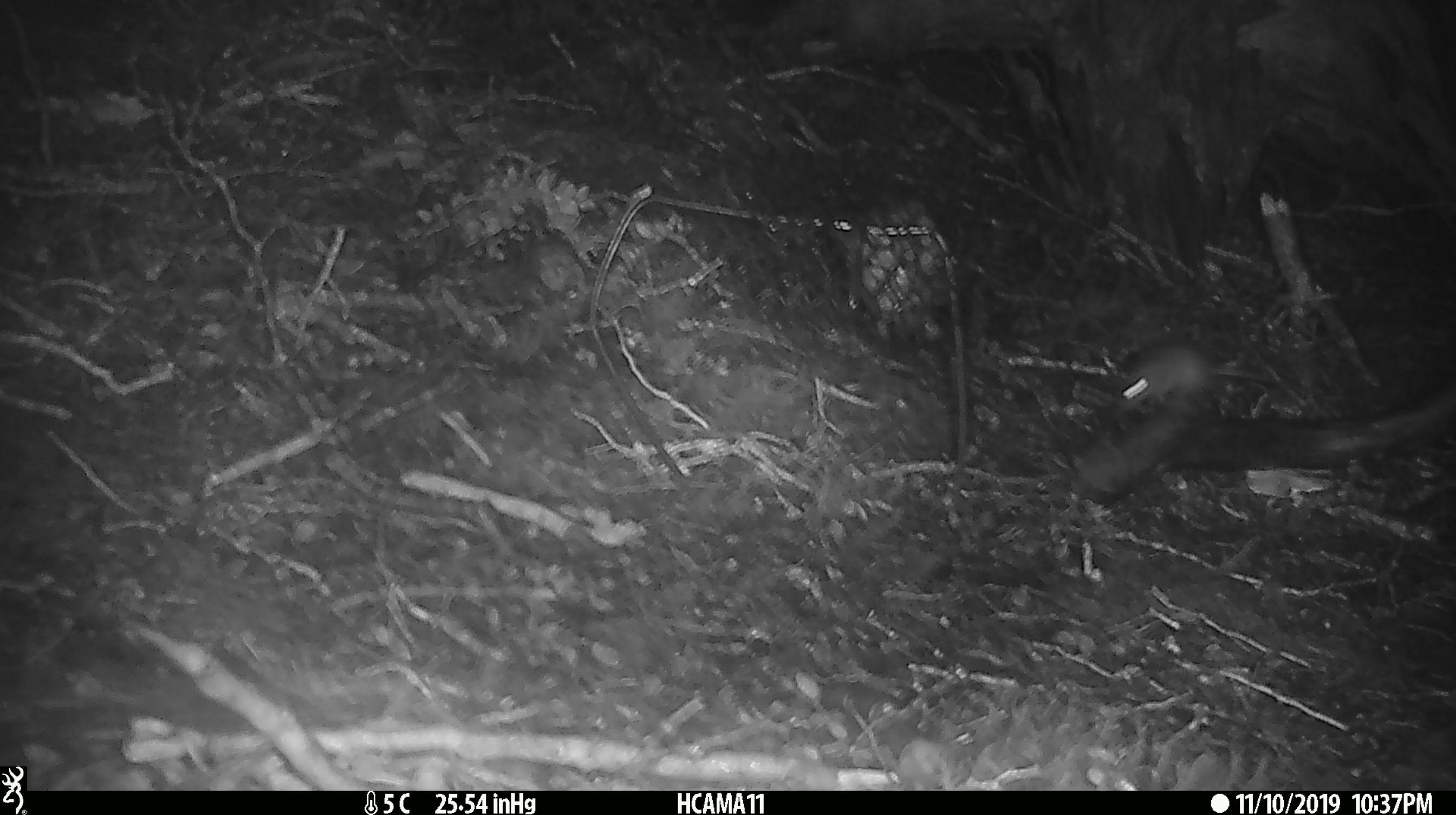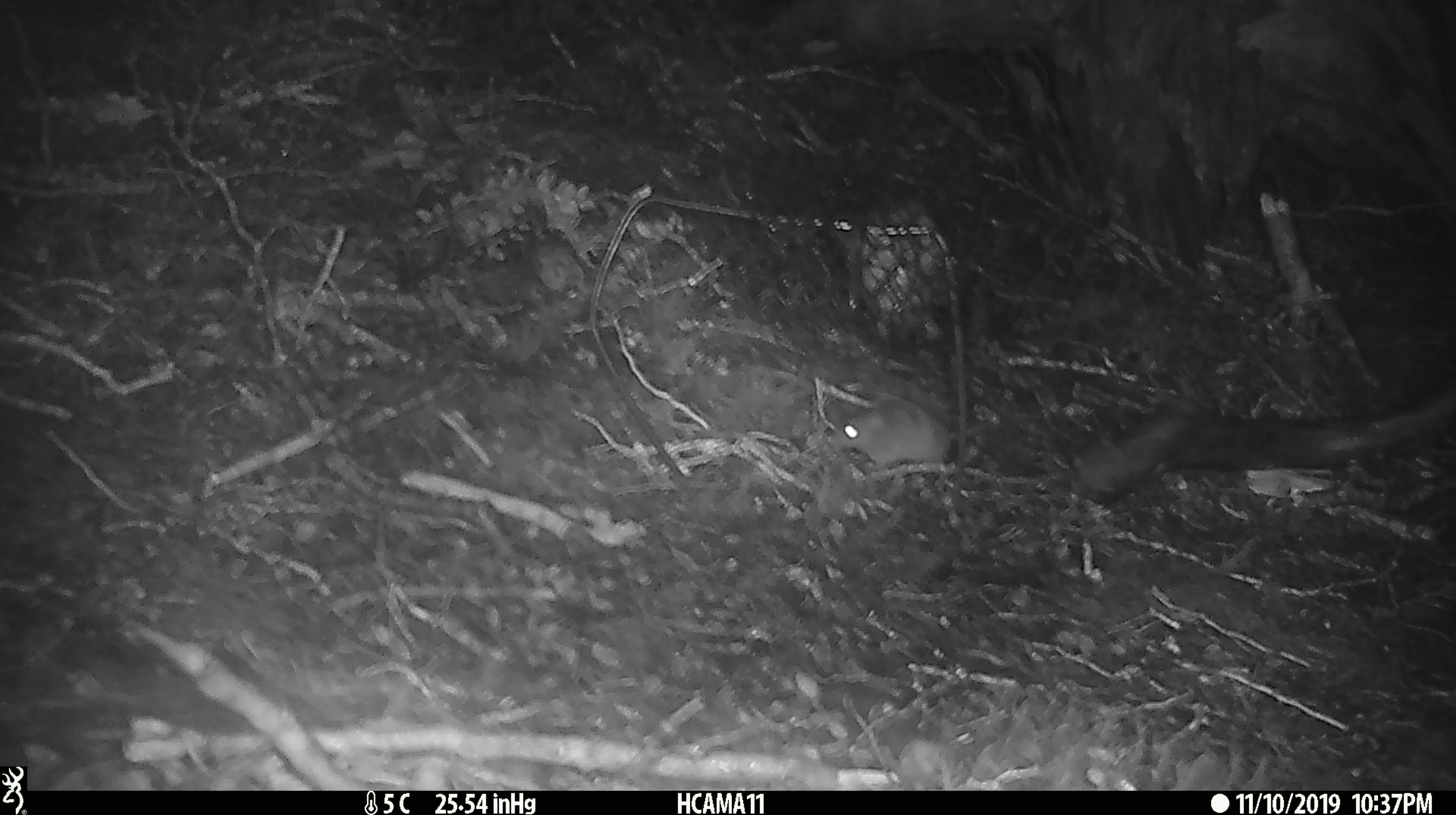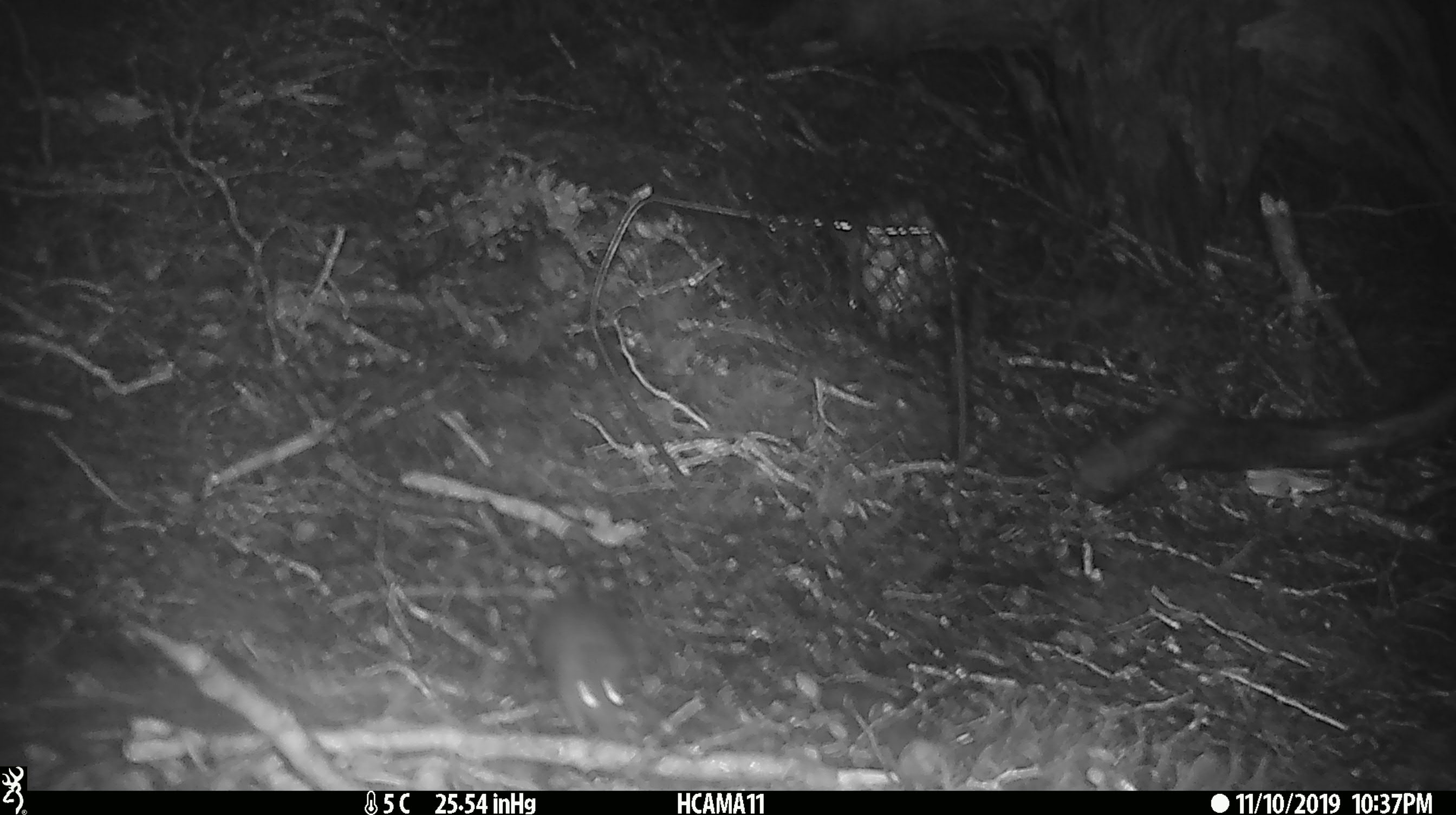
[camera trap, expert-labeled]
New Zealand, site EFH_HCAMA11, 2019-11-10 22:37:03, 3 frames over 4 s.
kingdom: Animalia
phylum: Chordata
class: Mammalia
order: Rodentia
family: Muridae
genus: Mus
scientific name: Mus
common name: mouse